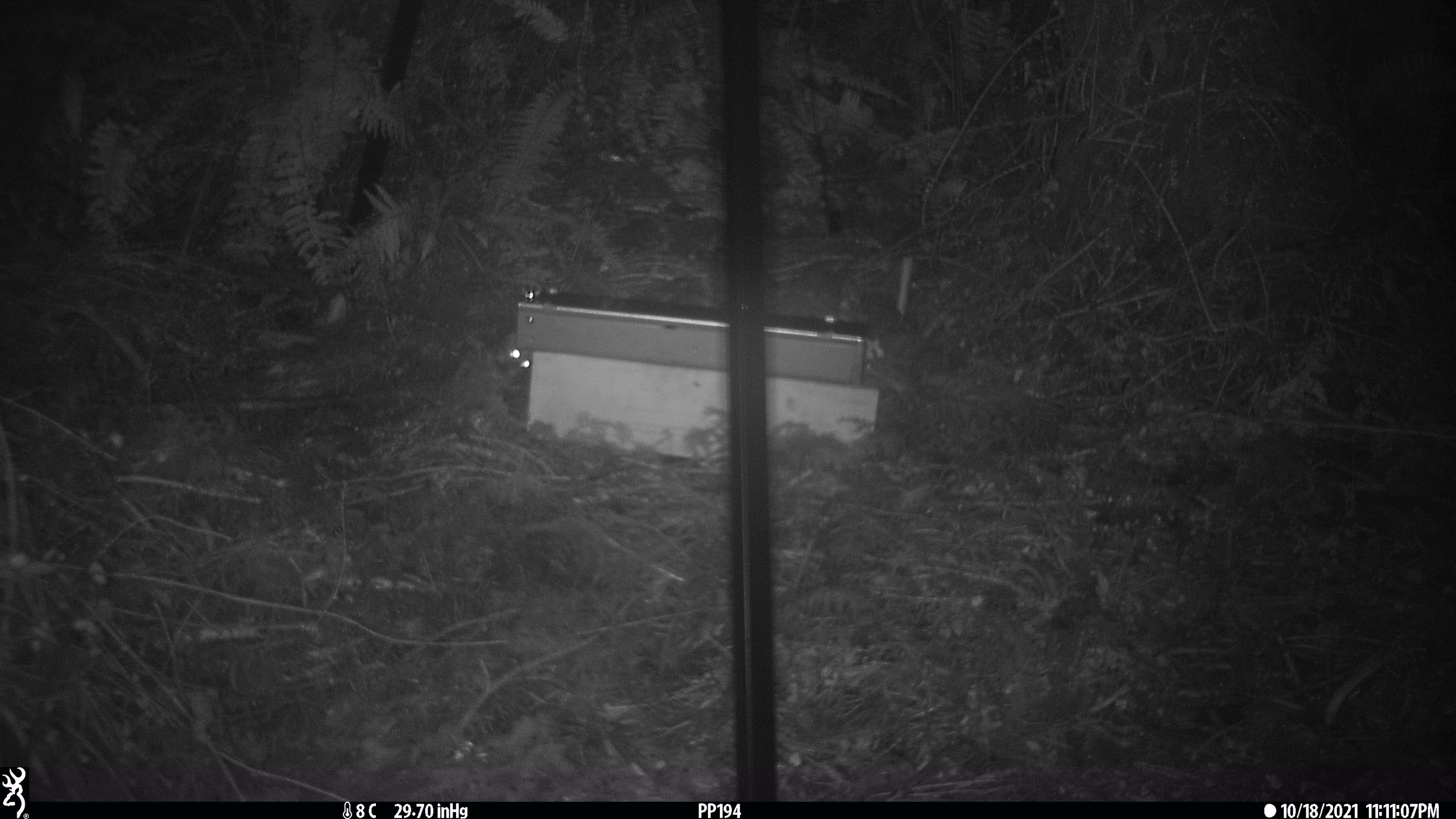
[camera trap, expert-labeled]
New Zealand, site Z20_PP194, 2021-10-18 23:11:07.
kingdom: Animalia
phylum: Chordata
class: Mammalia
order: Rodentia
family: Muridae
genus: Rattus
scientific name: Rattus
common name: rat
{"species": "rat (Rattus)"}